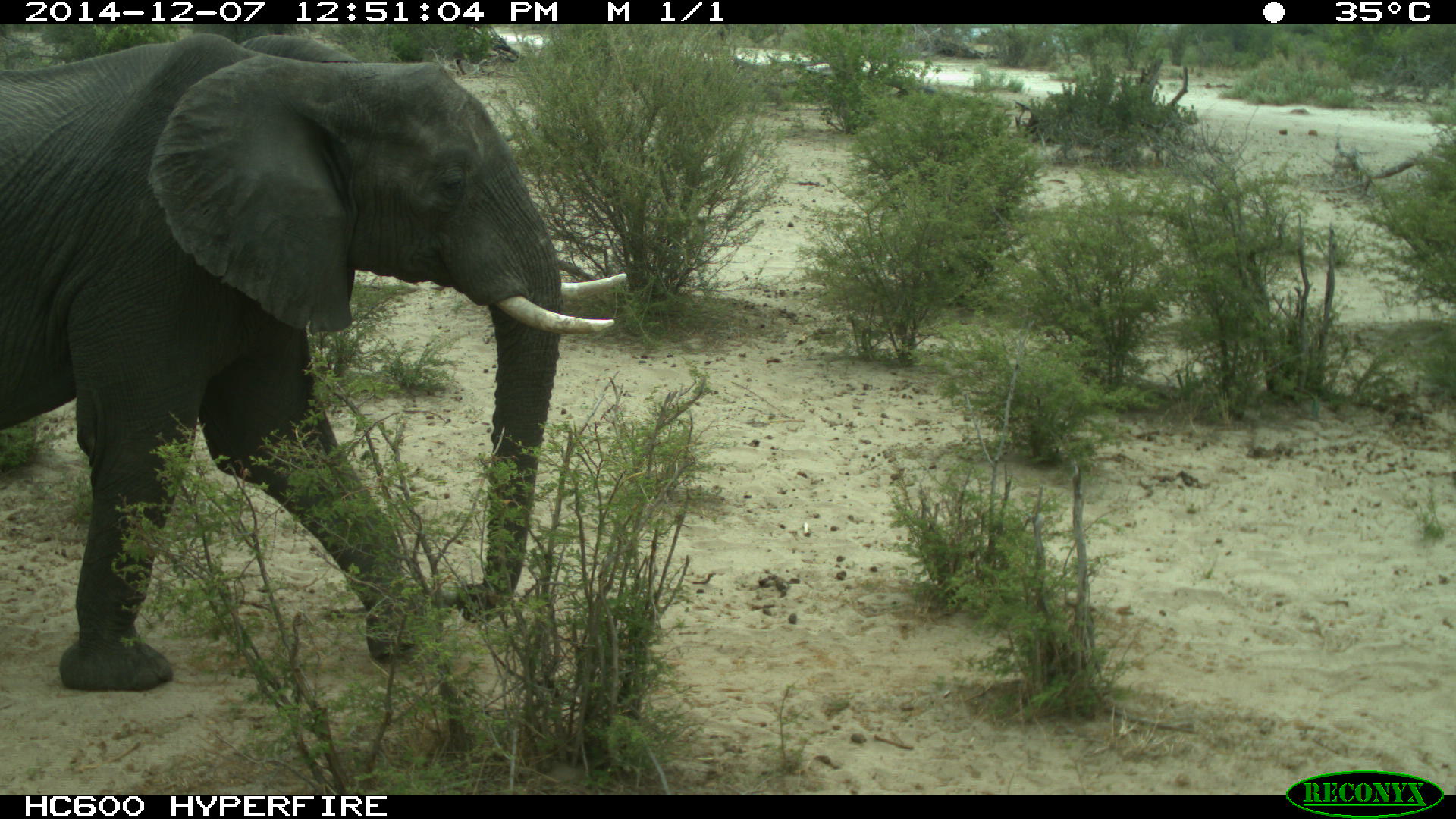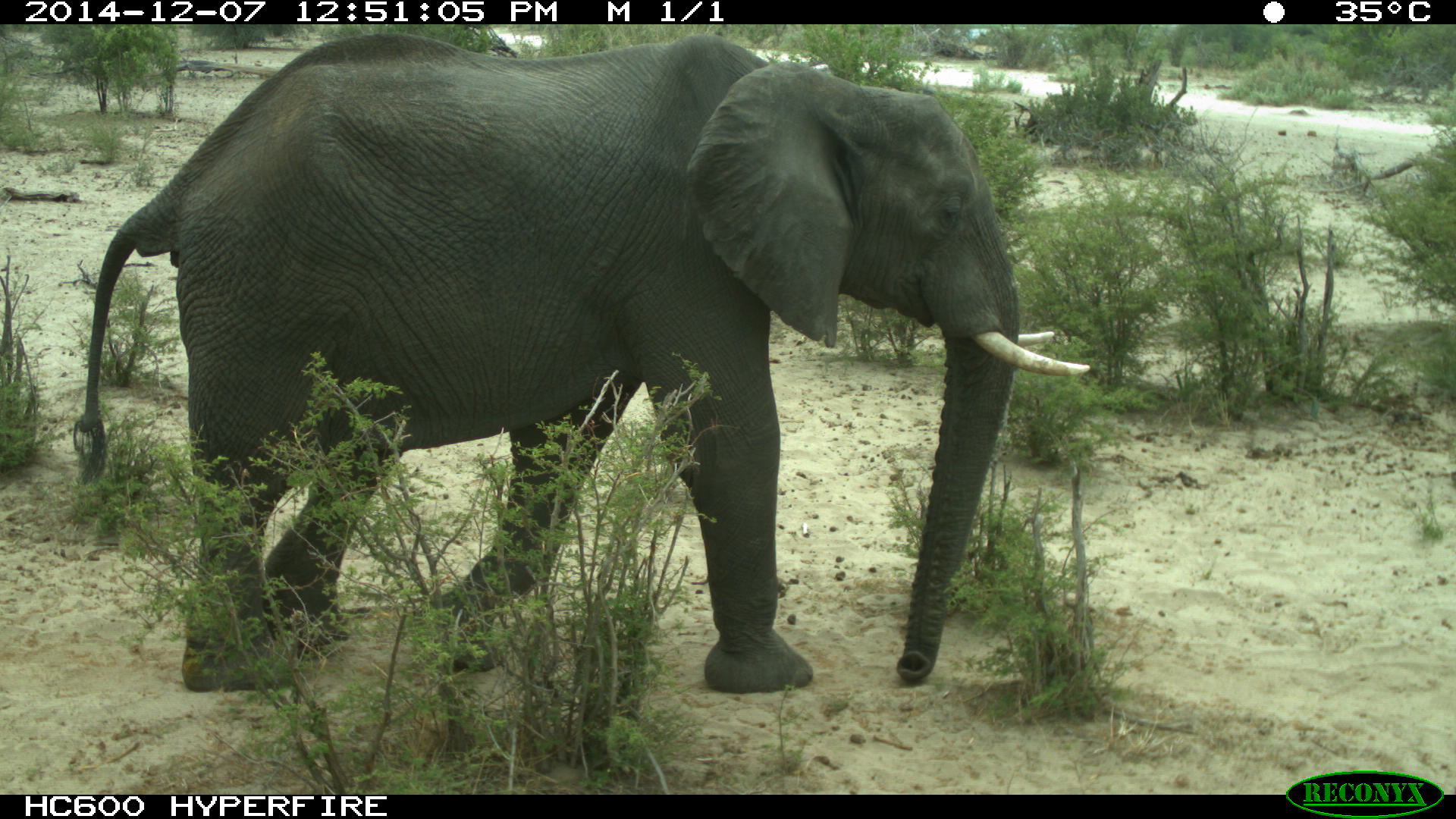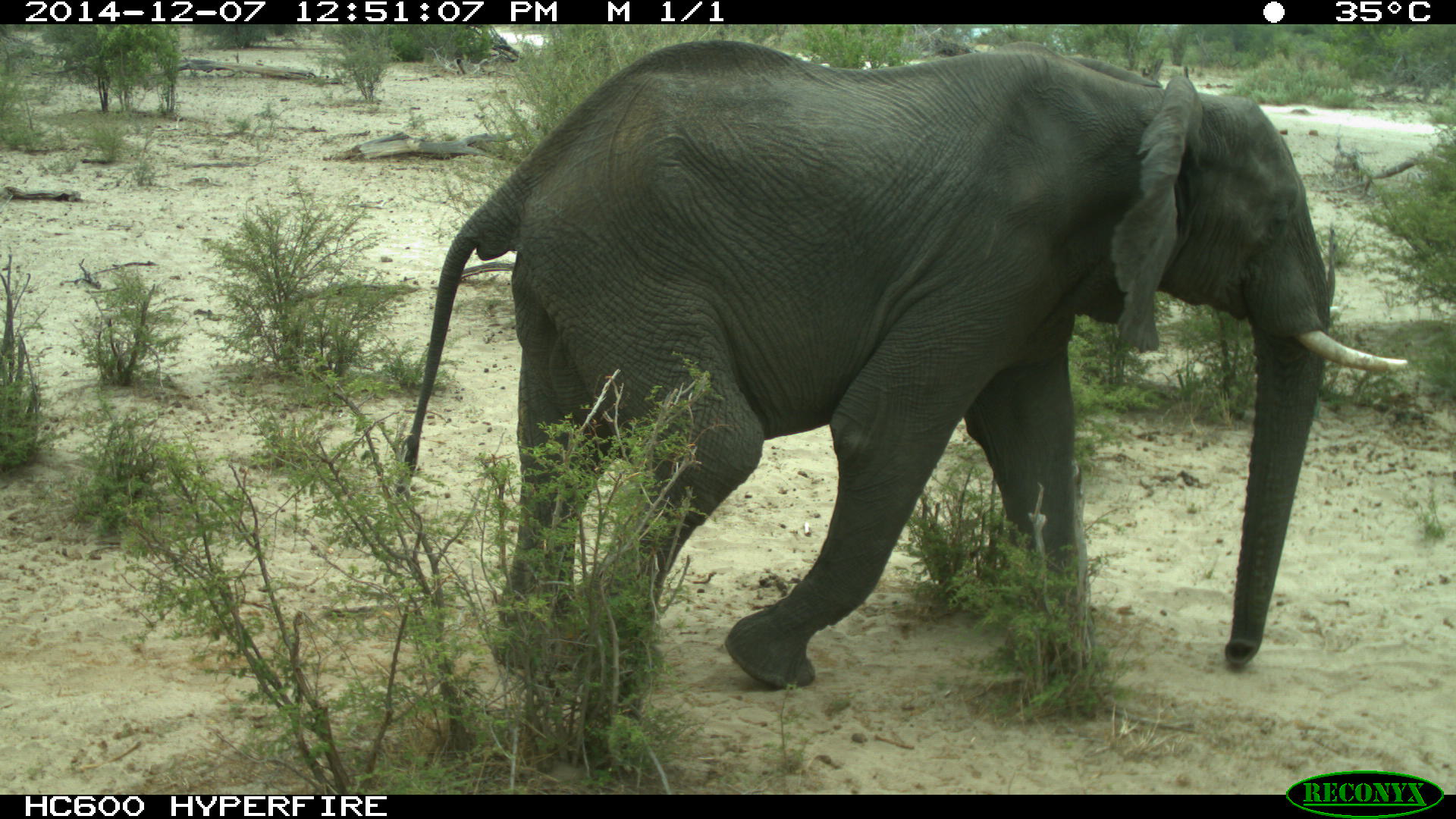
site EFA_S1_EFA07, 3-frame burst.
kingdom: Animalia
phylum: Chordata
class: Mammalia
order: Proboscidea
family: Elephantidae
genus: Loxodonta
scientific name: Loxodonta africana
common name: african bush elephant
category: elephant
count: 1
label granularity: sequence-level